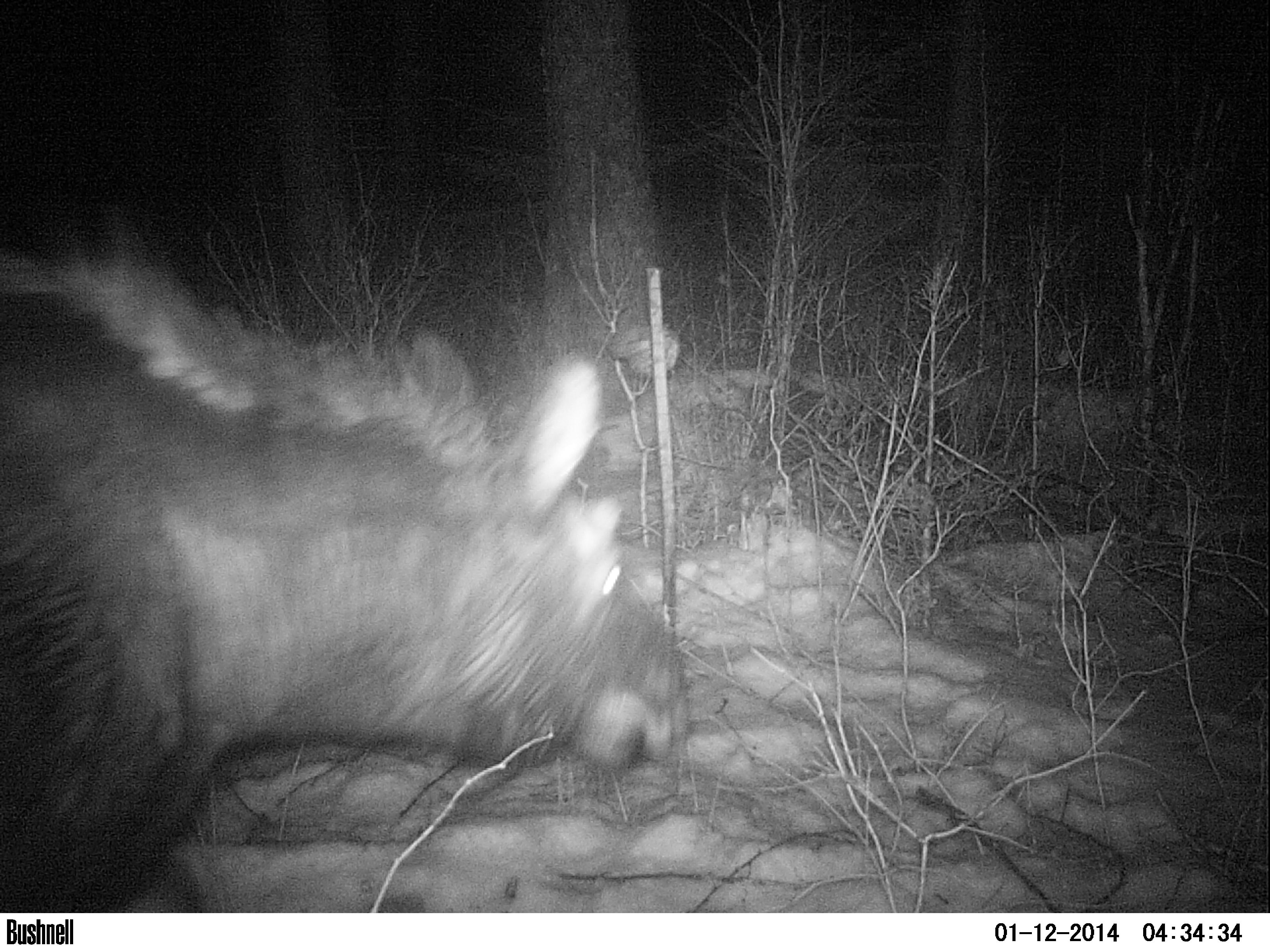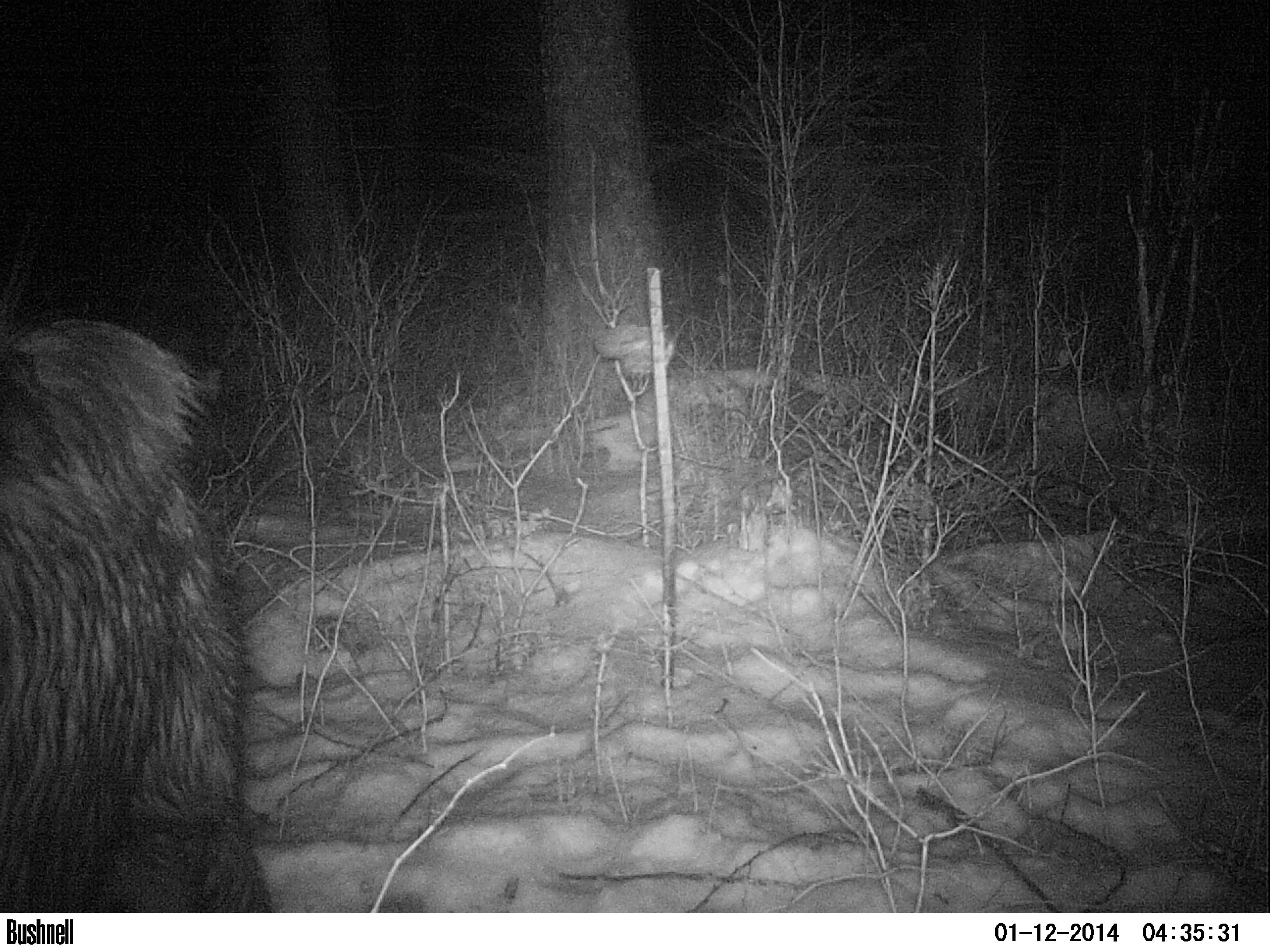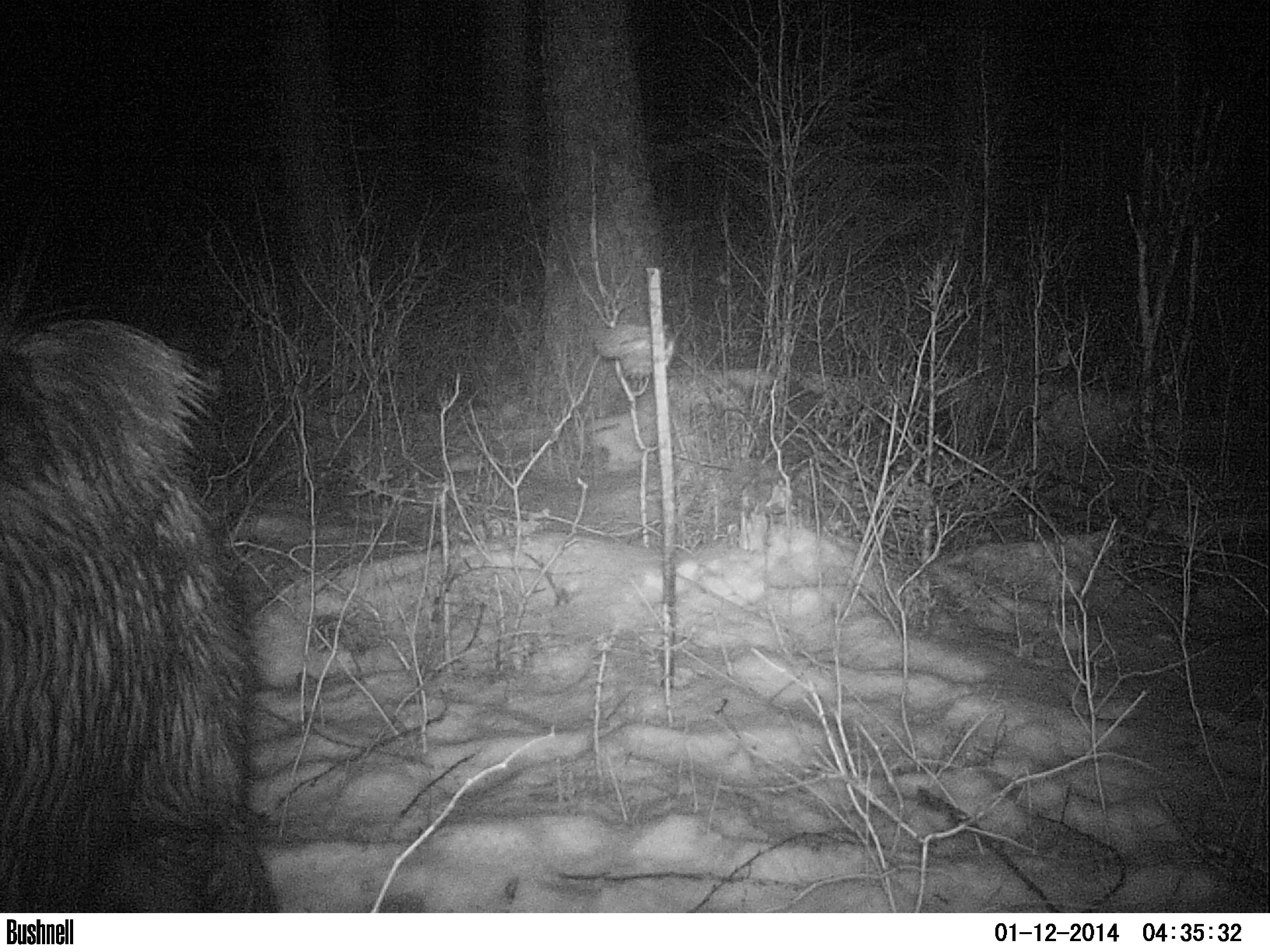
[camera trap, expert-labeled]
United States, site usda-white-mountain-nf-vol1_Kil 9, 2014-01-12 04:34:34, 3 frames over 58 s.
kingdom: Animalia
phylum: Chordata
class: Mammalia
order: Artiodactyla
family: Cervidae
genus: Alces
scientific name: Alces alces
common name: moose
Moose (Alces alces).